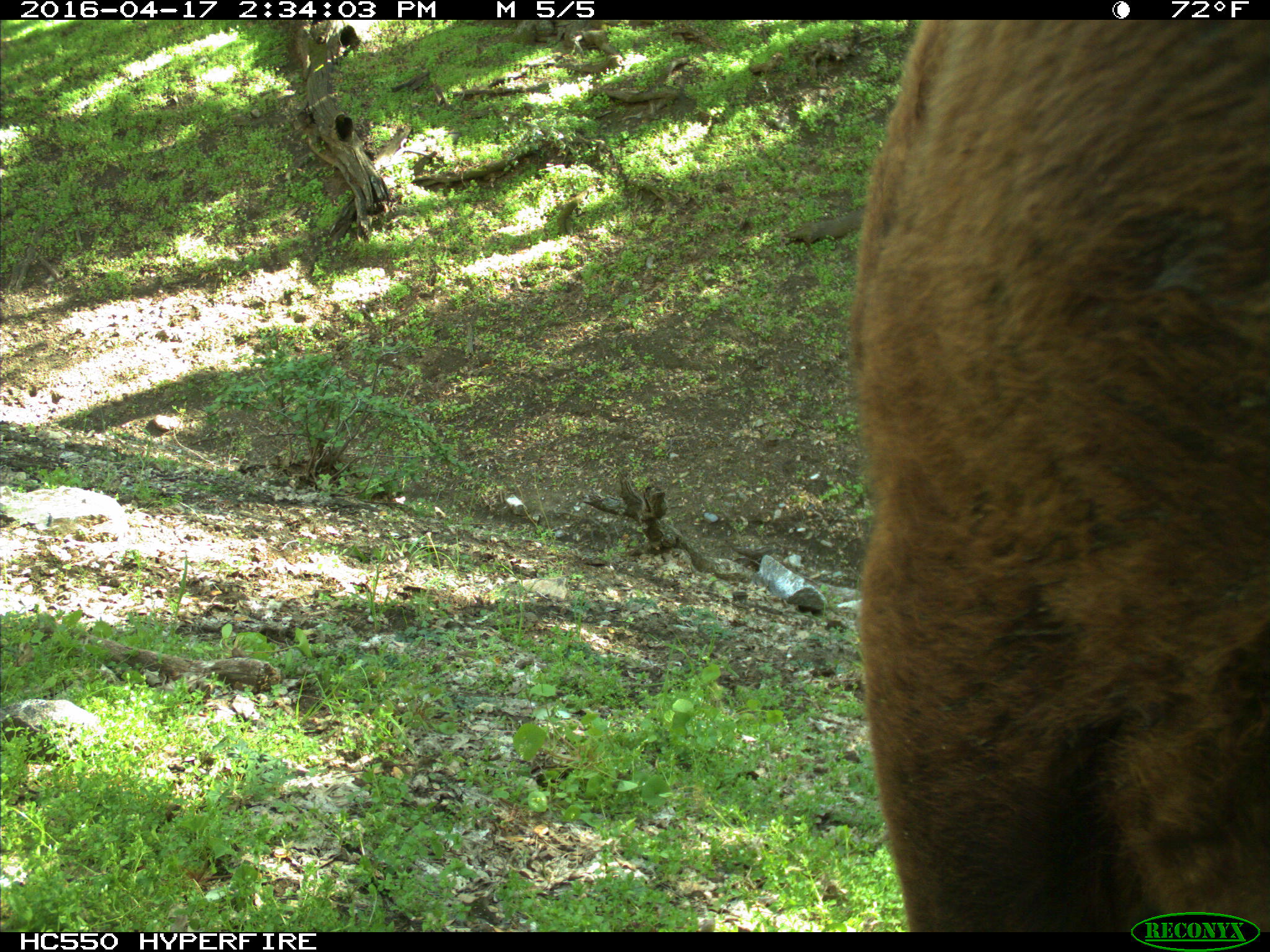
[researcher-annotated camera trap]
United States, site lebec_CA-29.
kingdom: Animalia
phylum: Chordata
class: Mammalia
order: Artiodactyla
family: Bovidae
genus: Bos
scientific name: Bos taurus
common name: domestic cow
Bos taurus (domestic cow).